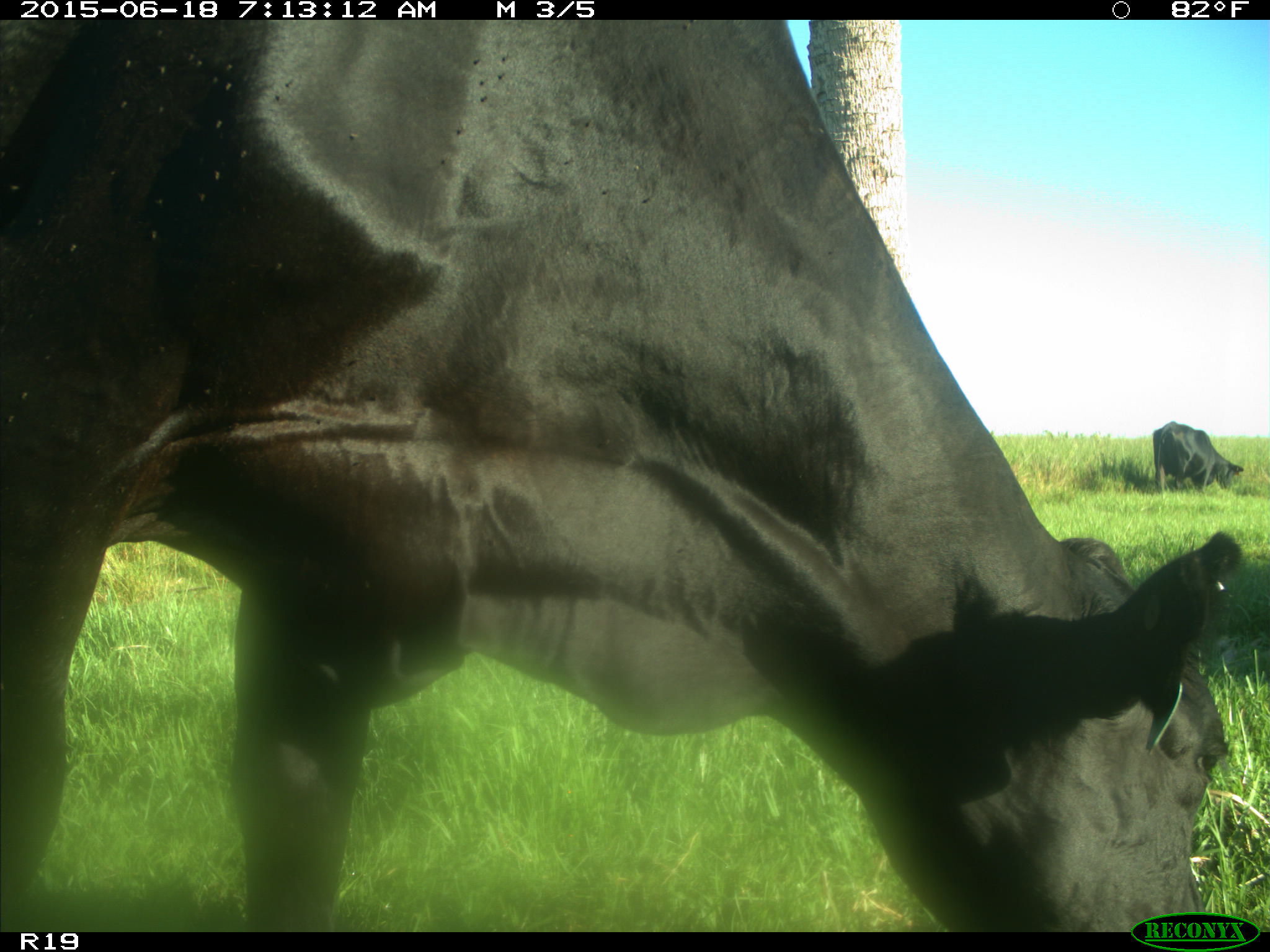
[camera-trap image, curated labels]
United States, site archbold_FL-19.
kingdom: Animalia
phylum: Chordata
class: Mammalia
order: Artiodactyla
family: Bovidae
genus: Bos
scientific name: Bos taurus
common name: domestic cow